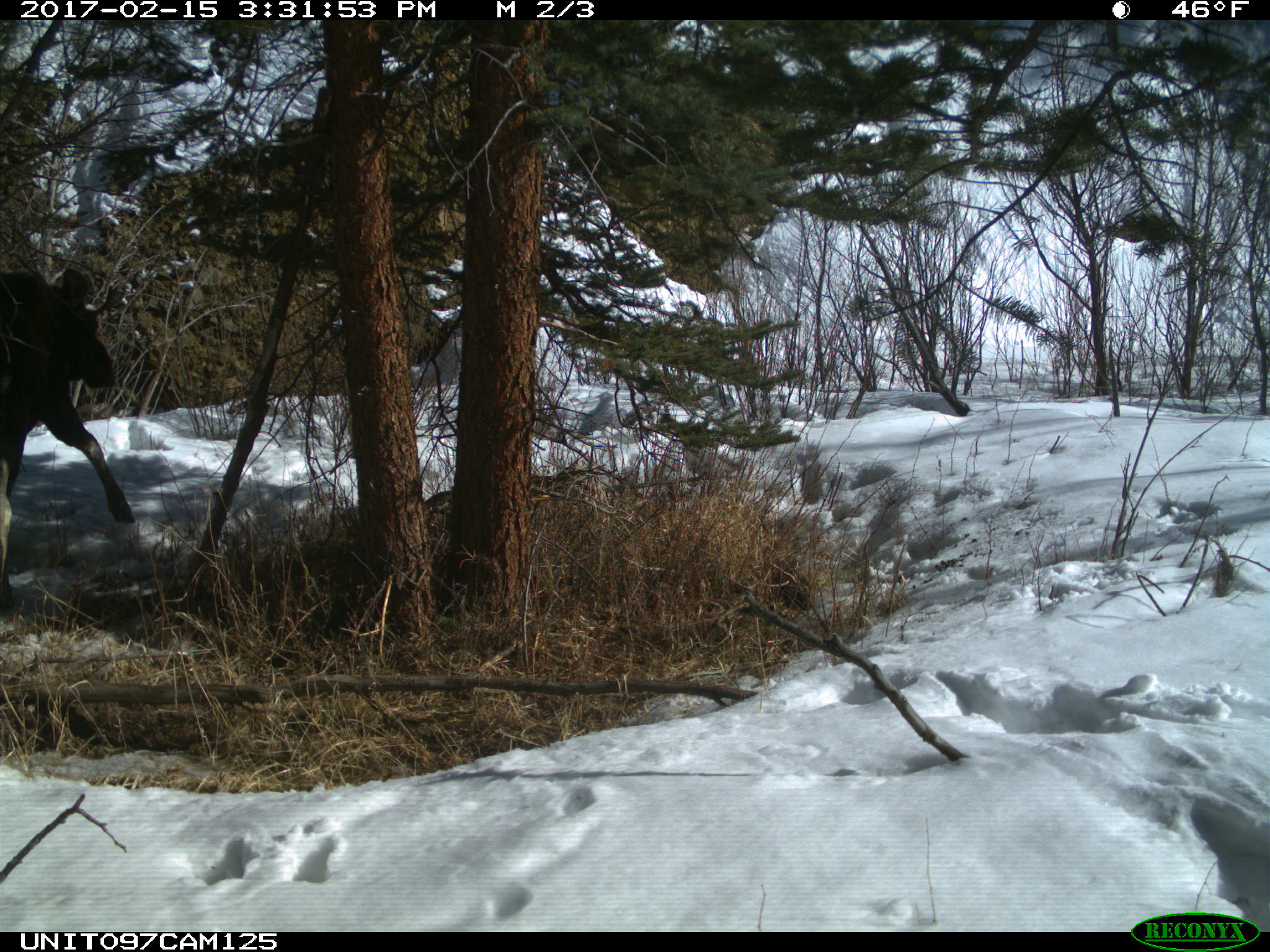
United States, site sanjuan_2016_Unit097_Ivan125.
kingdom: Animalia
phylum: Chordata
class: Mammalia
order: Artiodactyla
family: Cervidae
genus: Alces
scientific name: Alces alces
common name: moose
Alces alces (moose).